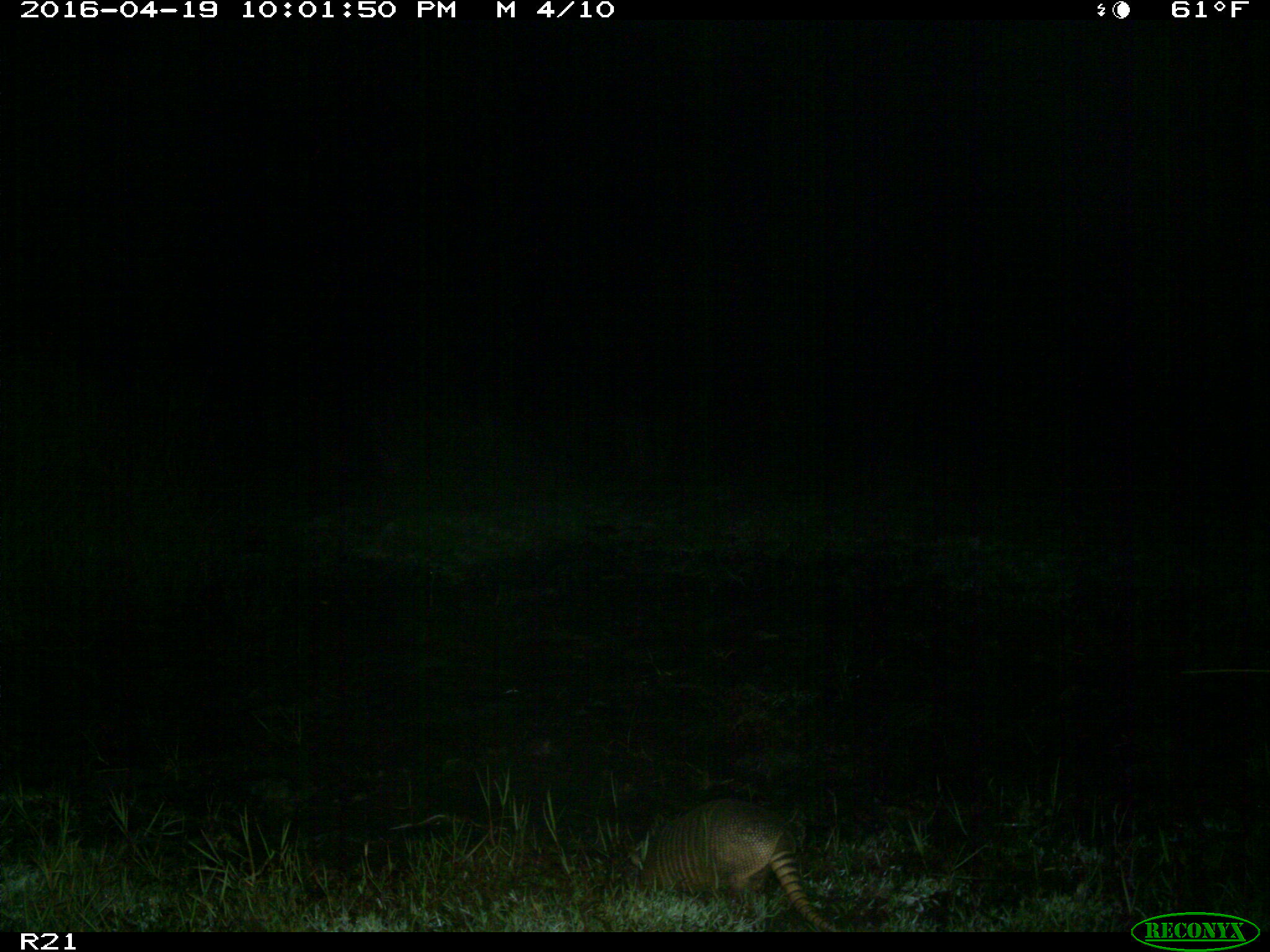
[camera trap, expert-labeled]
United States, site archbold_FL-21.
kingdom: Animalia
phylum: Chordata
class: Mammalia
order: Cingulata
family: Dasypodidae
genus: Dasypus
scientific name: Dasypus novemcinctus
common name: nine-banded armadillo